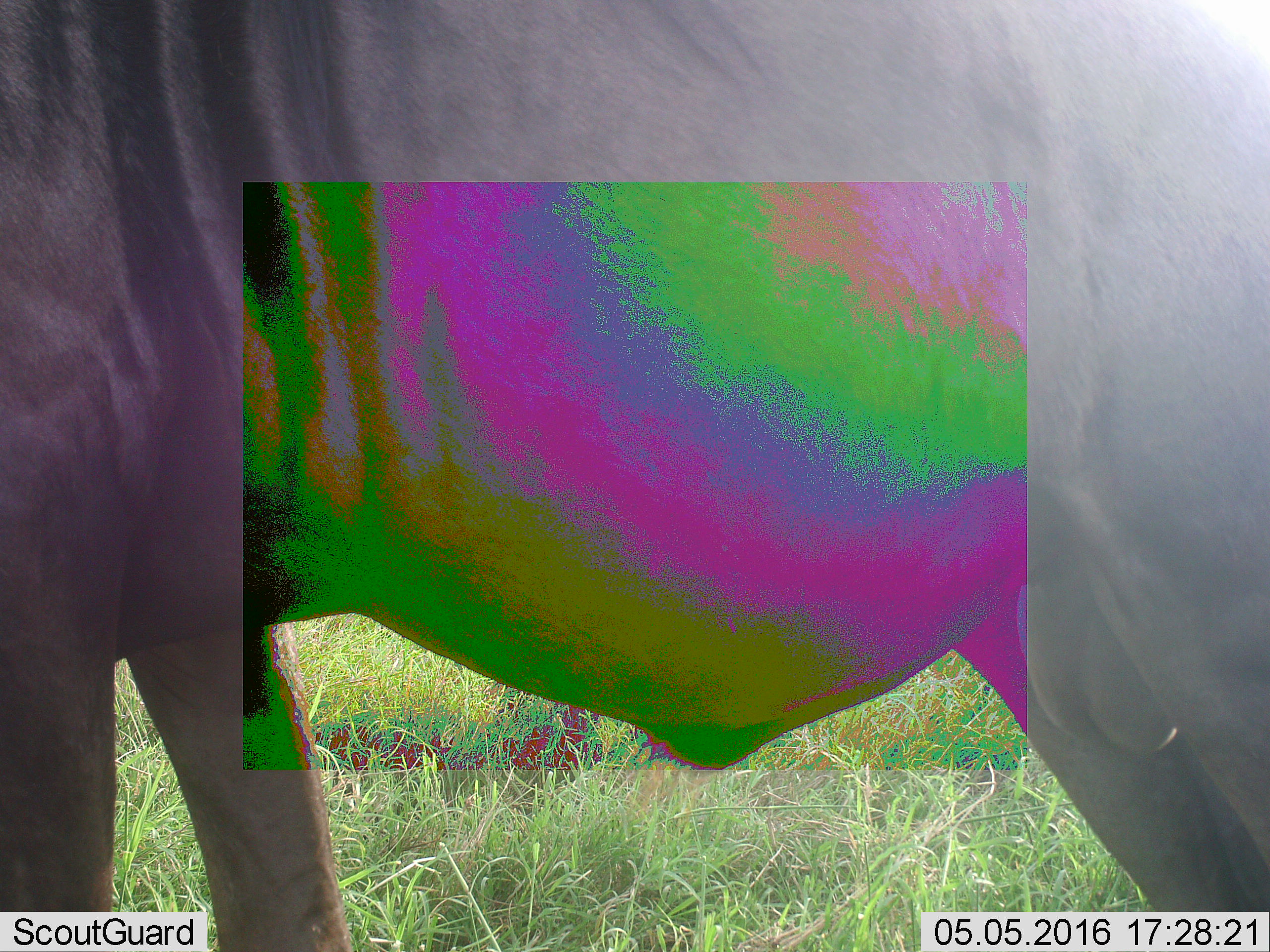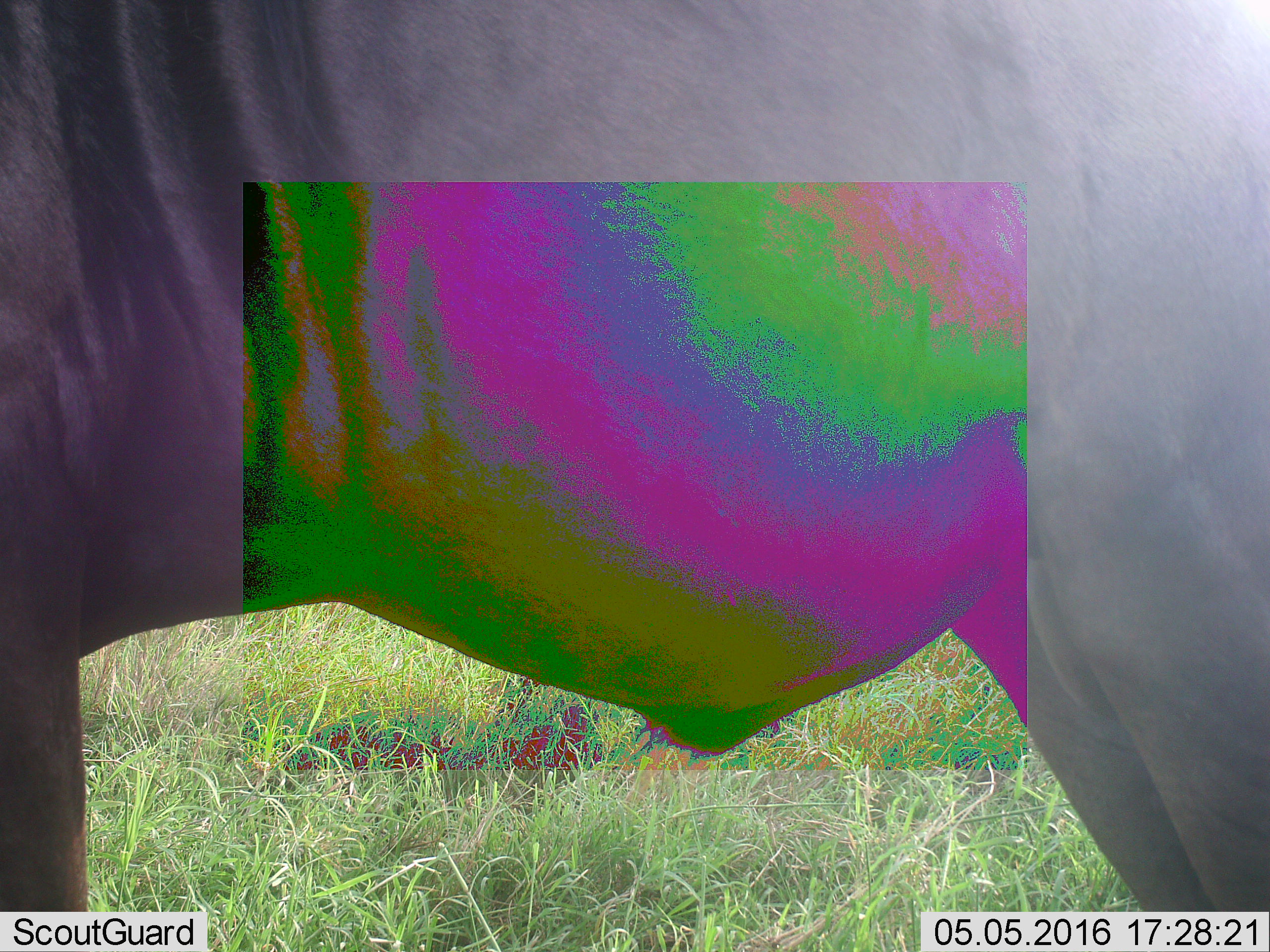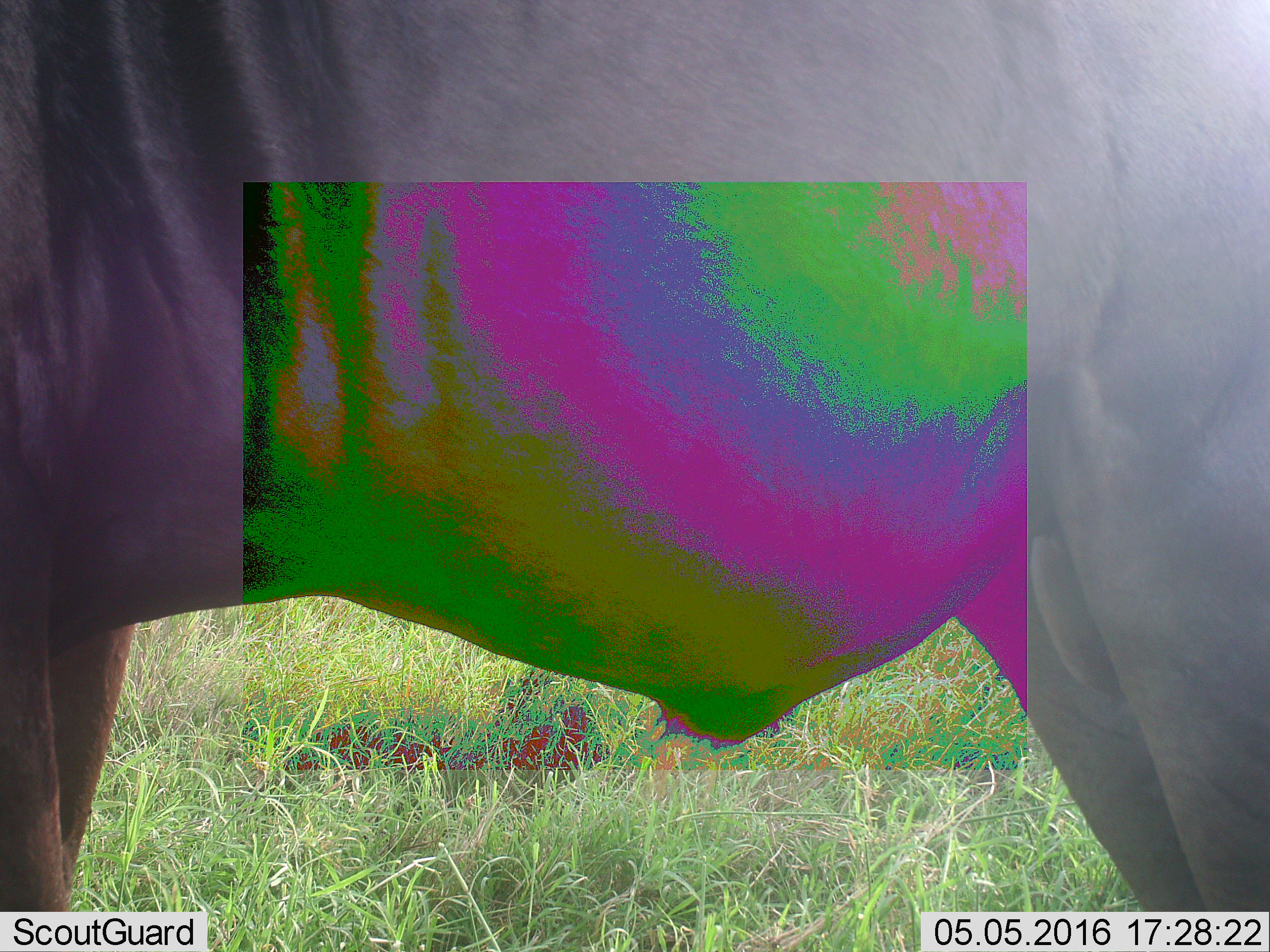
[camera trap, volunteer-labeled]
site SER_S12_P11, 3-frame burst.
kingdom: Animalia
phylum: Chordata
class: Mammalia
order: Artiodactyla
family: Bovidae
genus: Connochaetes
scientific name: Connochaetes taurinus taurinus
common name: blue wildebeest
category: wildebeestblue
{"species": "wildebeestblue (blue wildebeest) (Connochaetes taurinus taurinus)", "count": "1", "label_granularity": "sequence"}